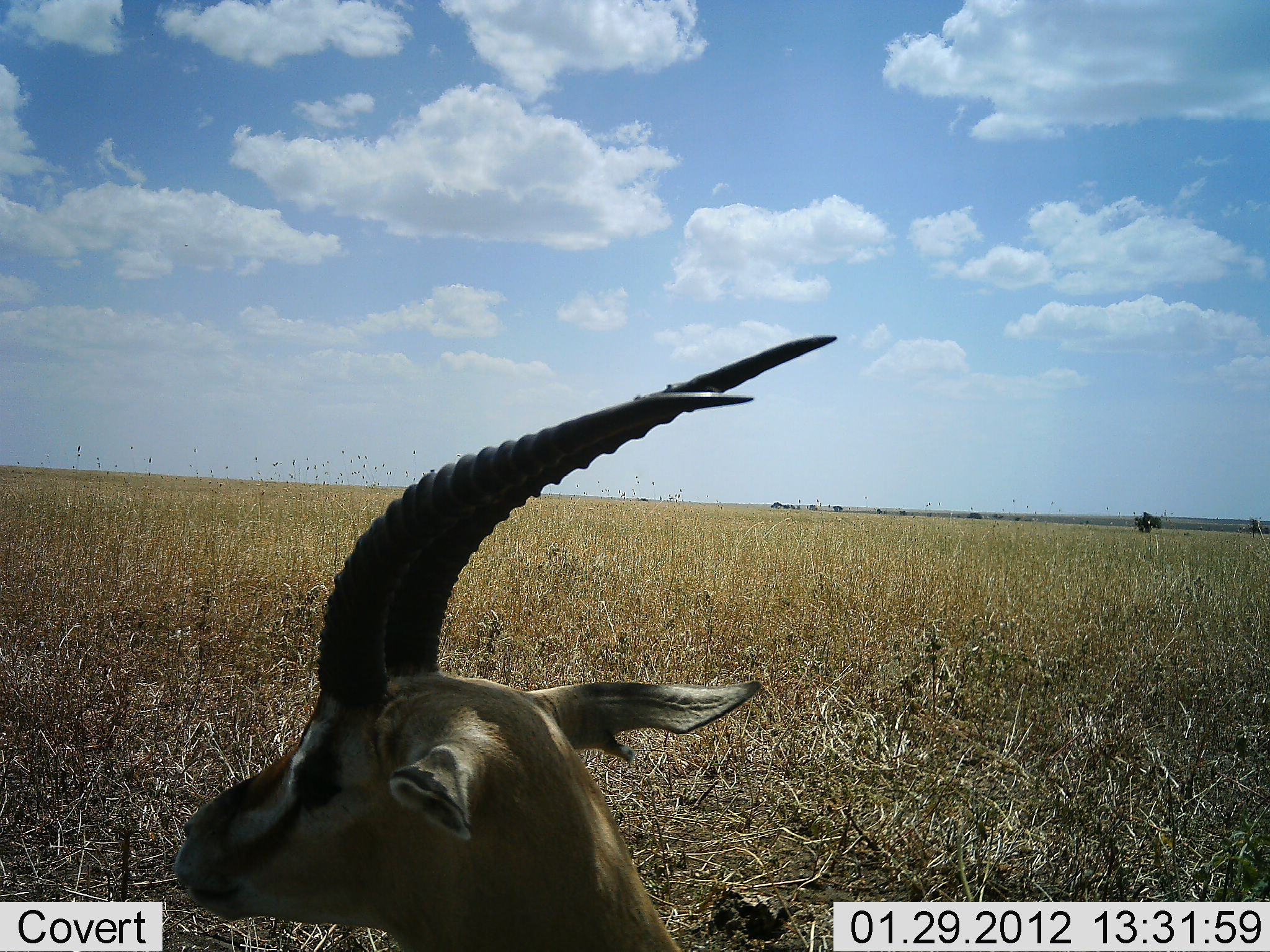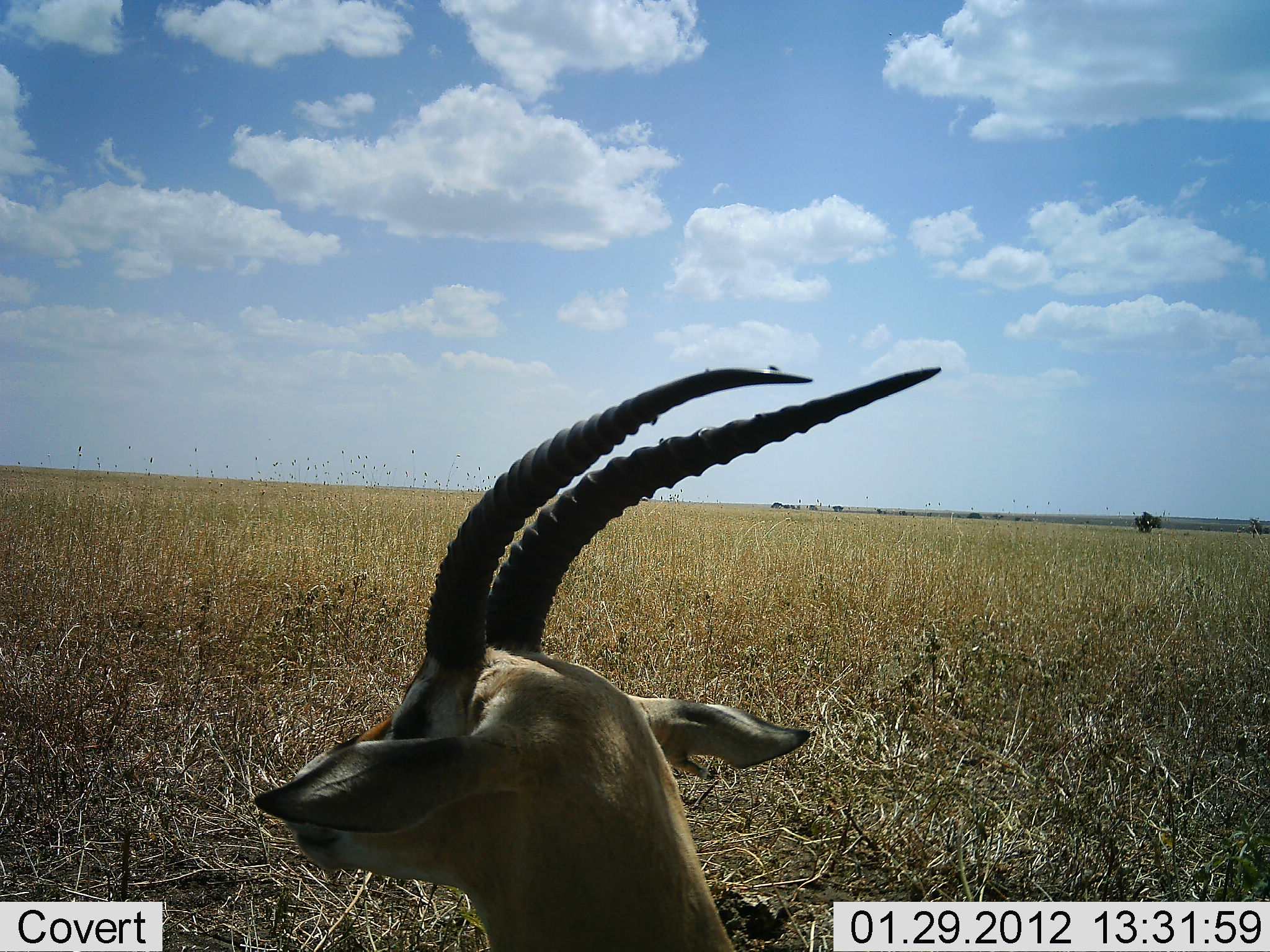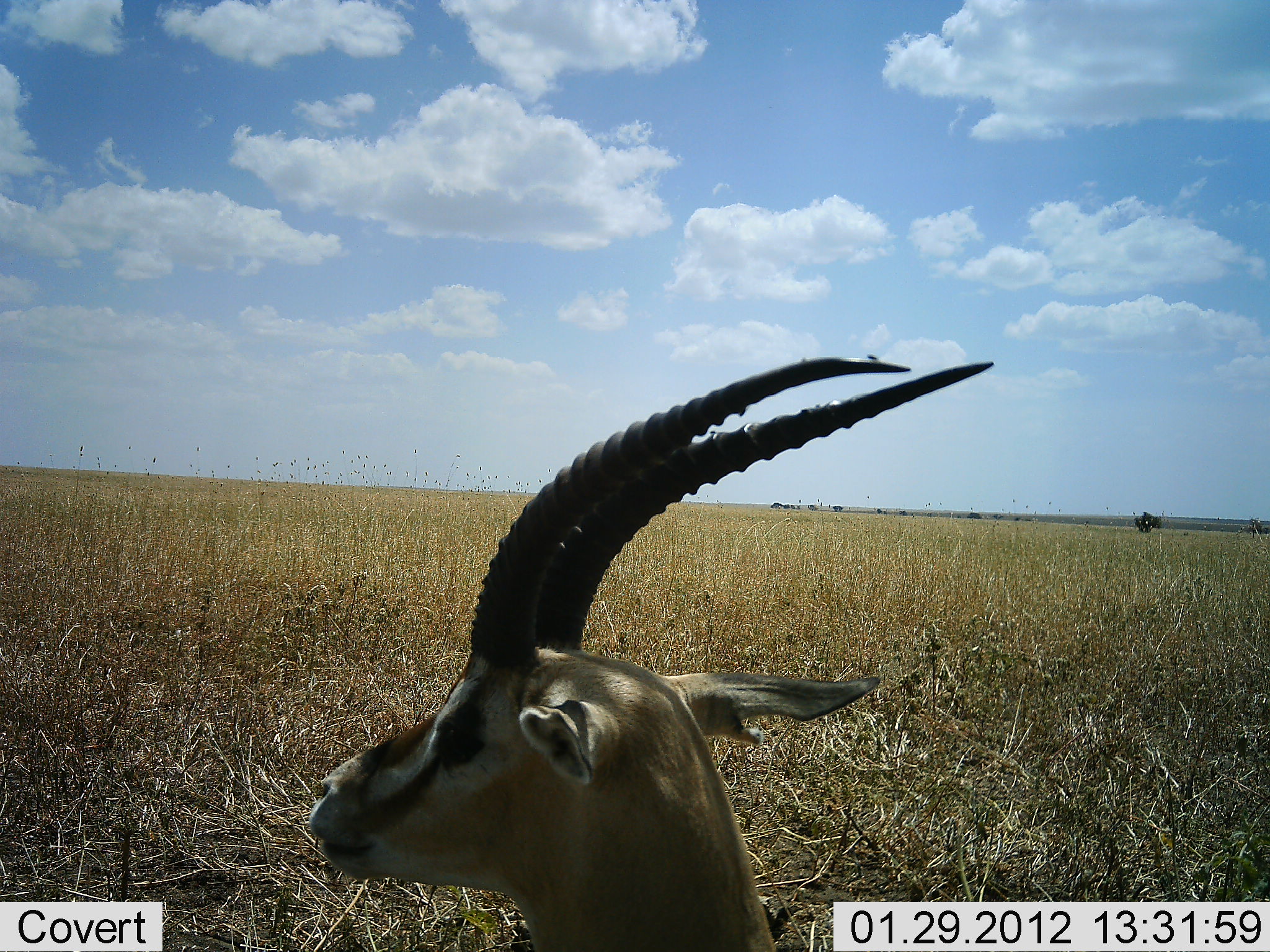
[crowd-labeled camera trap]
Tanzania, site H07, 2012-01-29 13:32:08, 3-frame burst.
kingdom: Animalia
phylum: Chordata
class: Mammalia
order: Artiodactyla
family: Bovidae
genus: Eudorcas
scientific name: Eudorcas thomsonii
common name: thomson's gazelle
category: gazellethomsons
Gazellethomsons (thomson's gazelle) (Eudorcas thomsonii), count 1. Behavior (volunteer vote fractions): standing 21%, resting 79%, moving 0%, interacting 0%. Young present (vote fraction): 0%. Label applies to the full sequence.